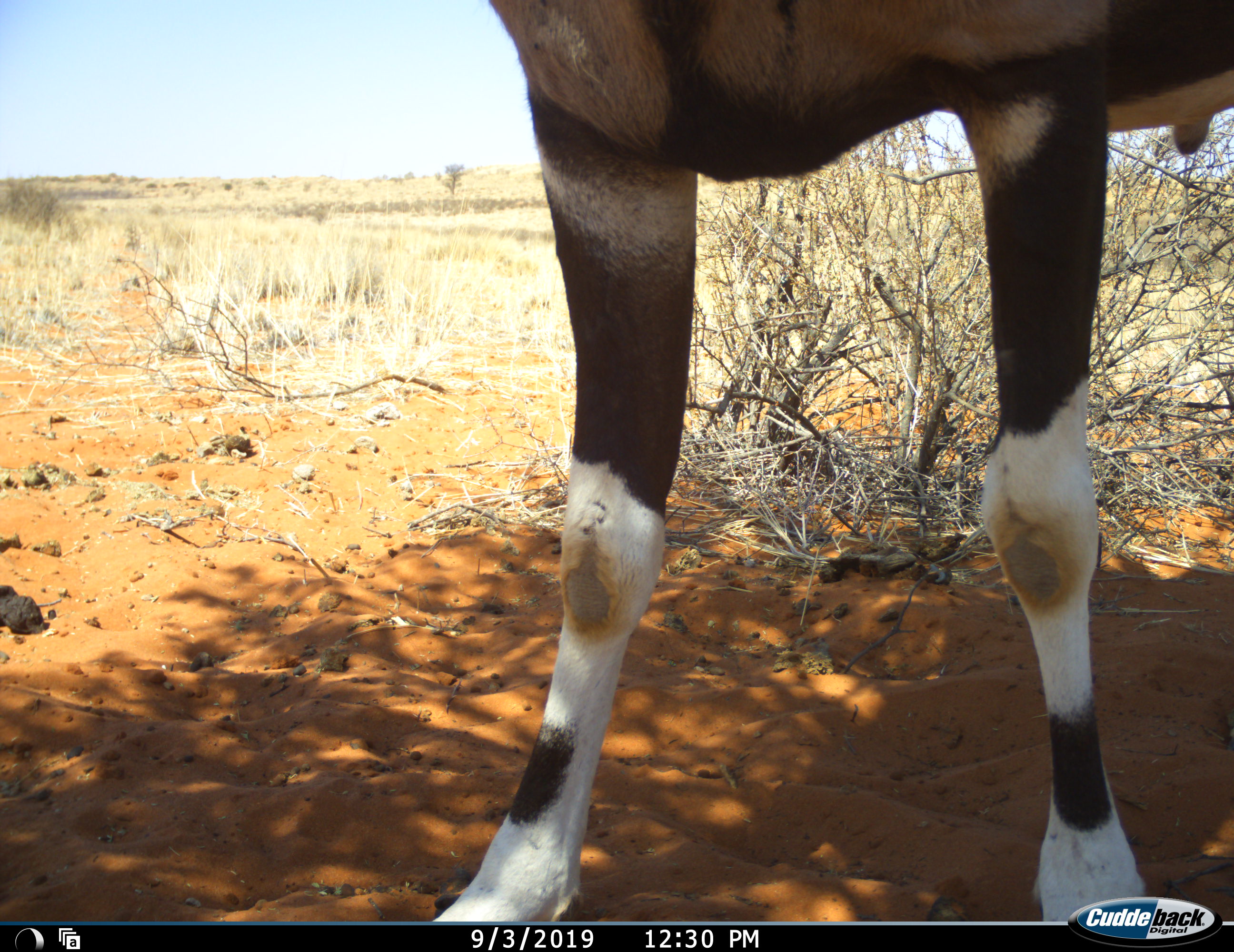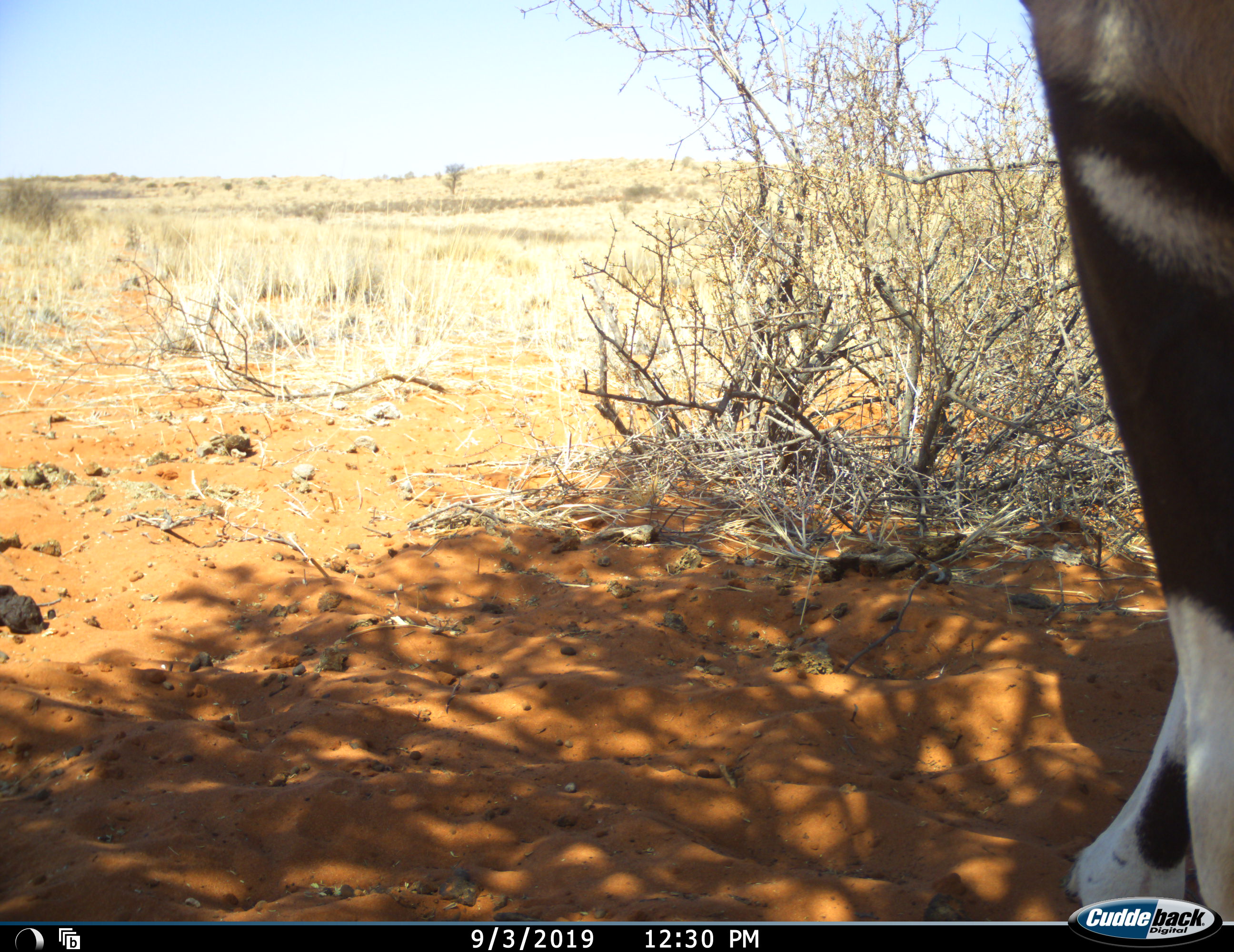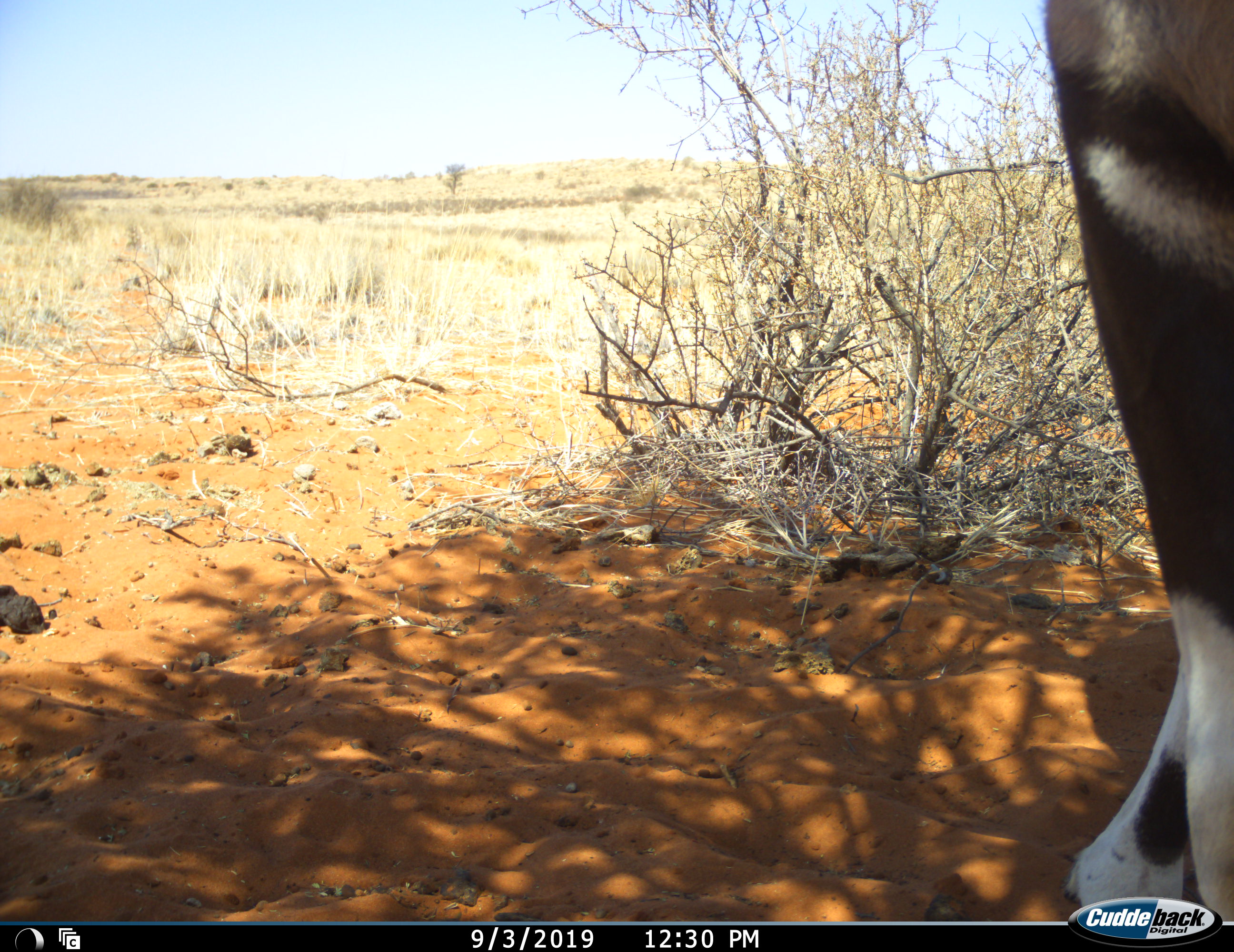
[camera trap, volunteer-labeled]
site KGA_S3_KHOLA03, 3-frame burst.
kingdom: Animalia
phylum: Chordata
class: Mammalia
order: Artiodactyla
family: Bovidae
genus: Oryx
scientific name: Oryx gazella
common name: gemsbok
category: oryx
Oryx (gemsbok) (Oryx gazella), count 1. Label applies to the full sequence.